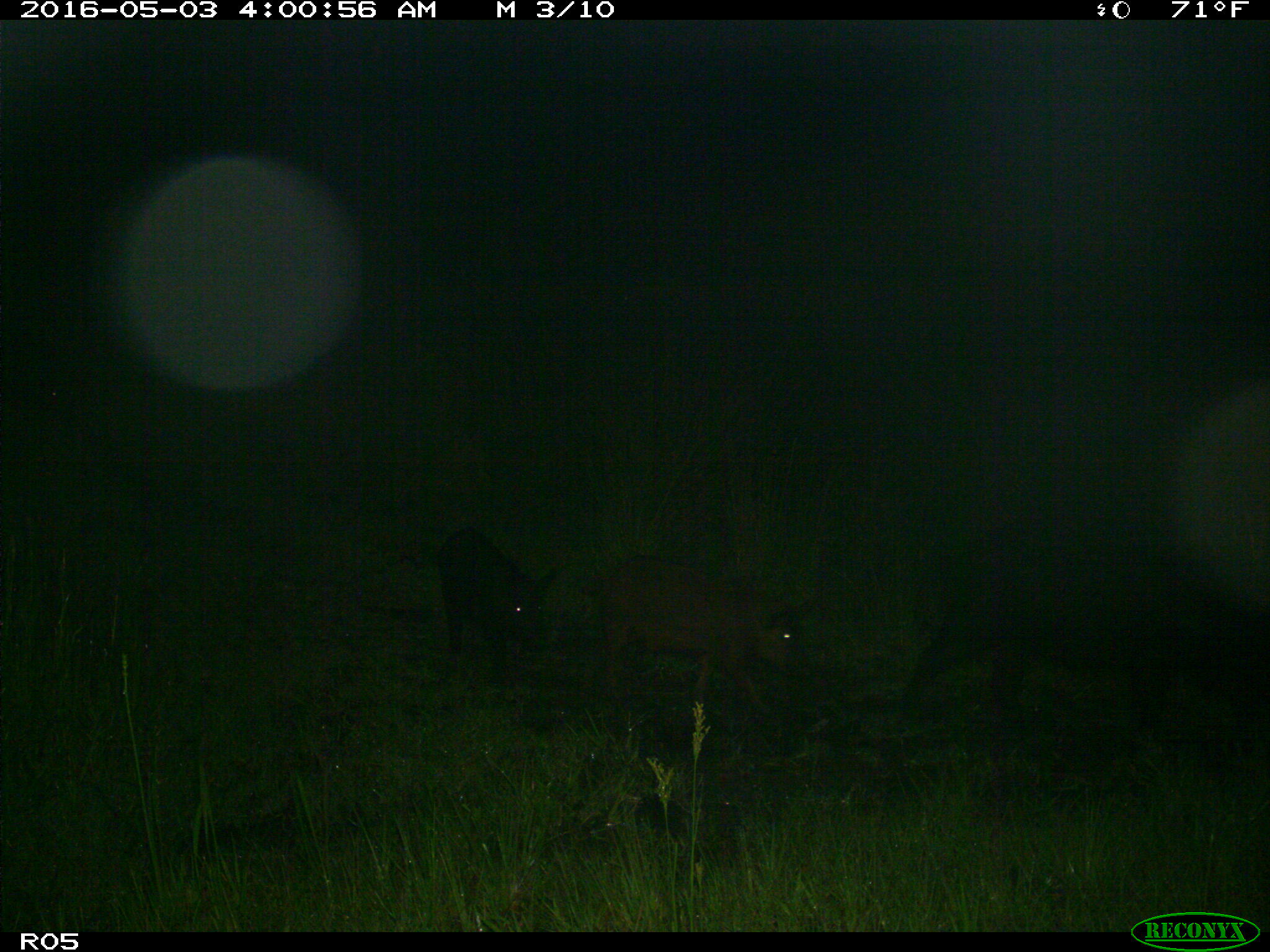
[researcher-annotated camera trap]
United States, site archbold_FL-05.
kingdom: Animalia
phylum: Chordata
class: Mammalia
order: Artiodactyla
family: Suidae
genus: Sus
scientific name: Sus scrofa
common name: wild boar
Sus scrofa (wild boar).